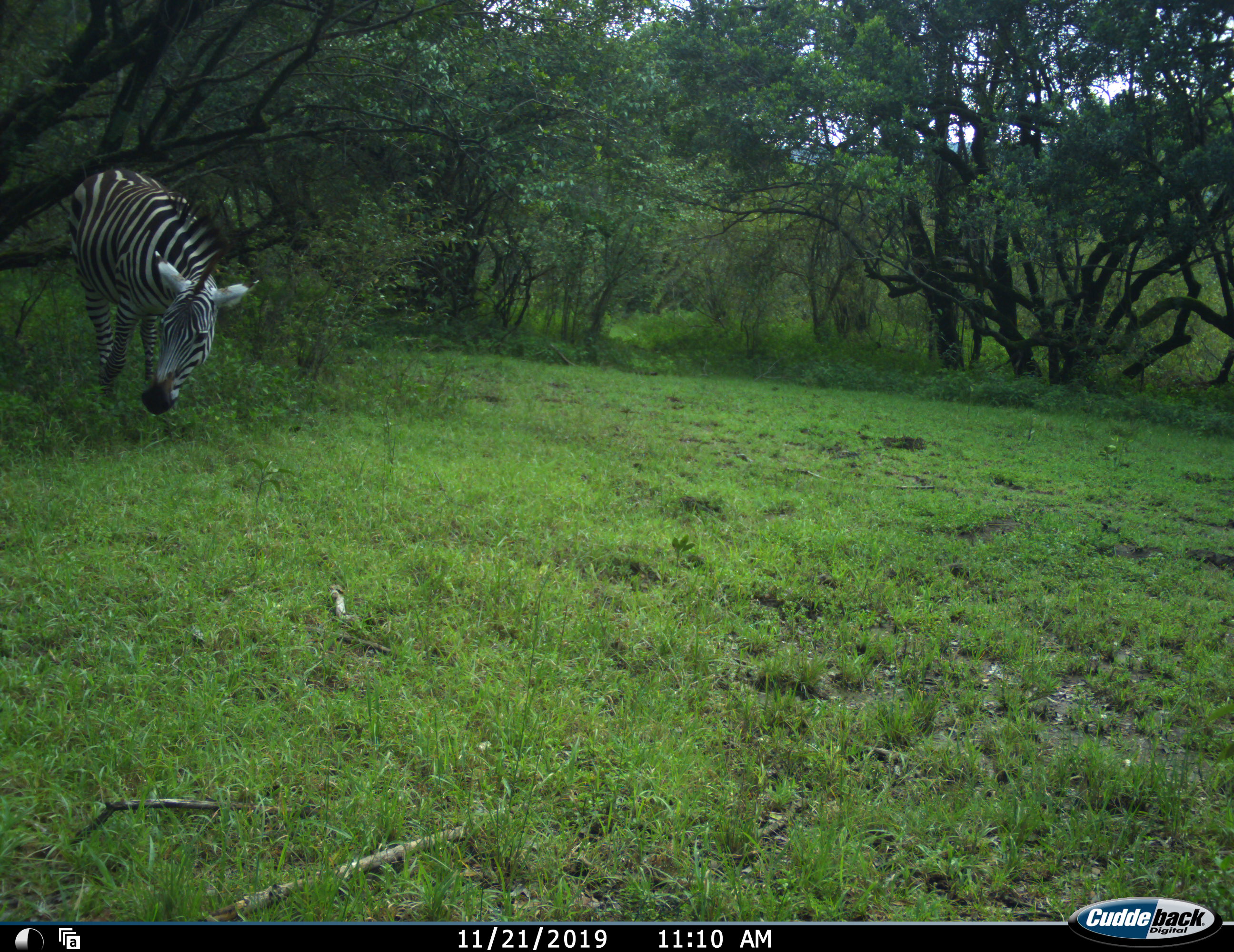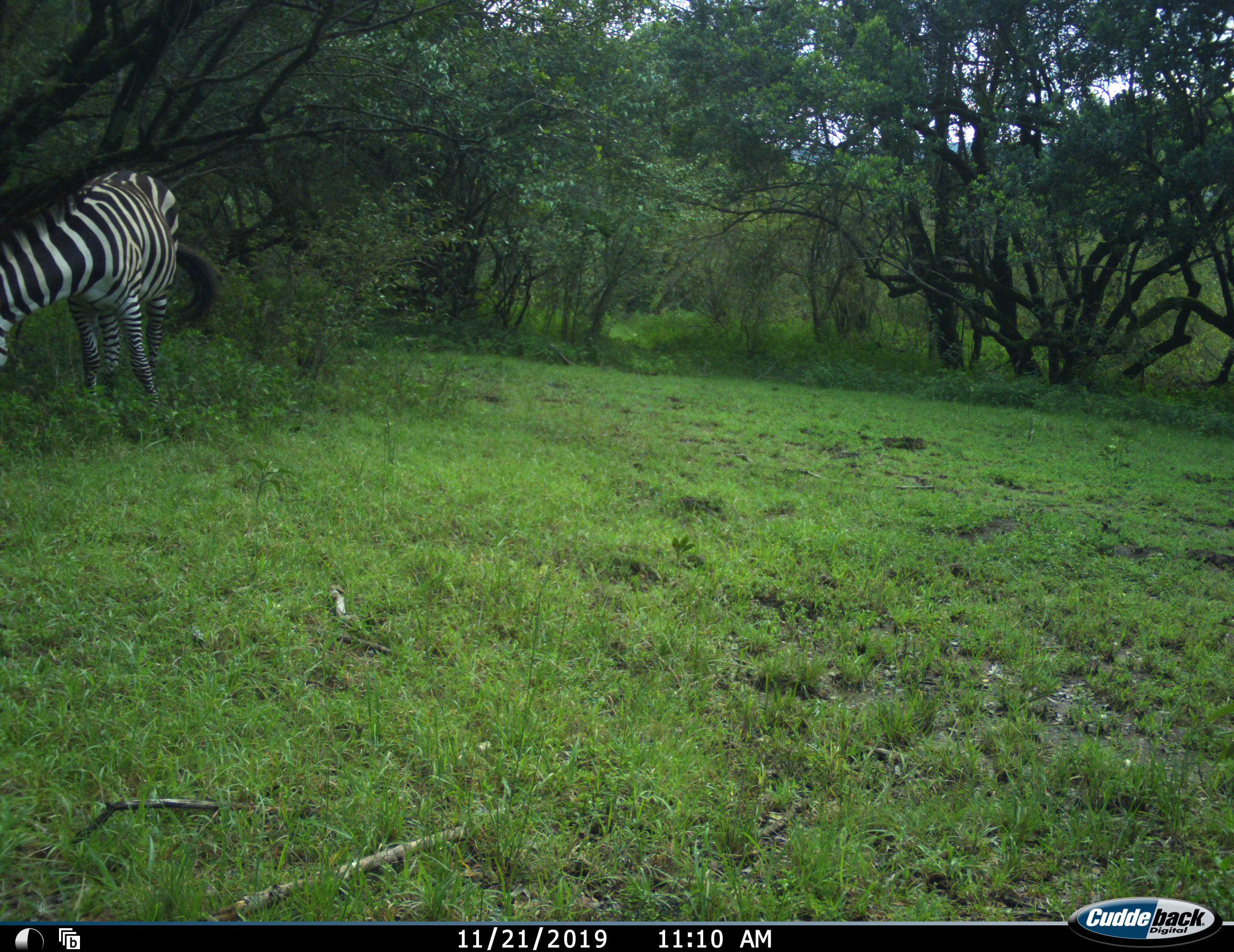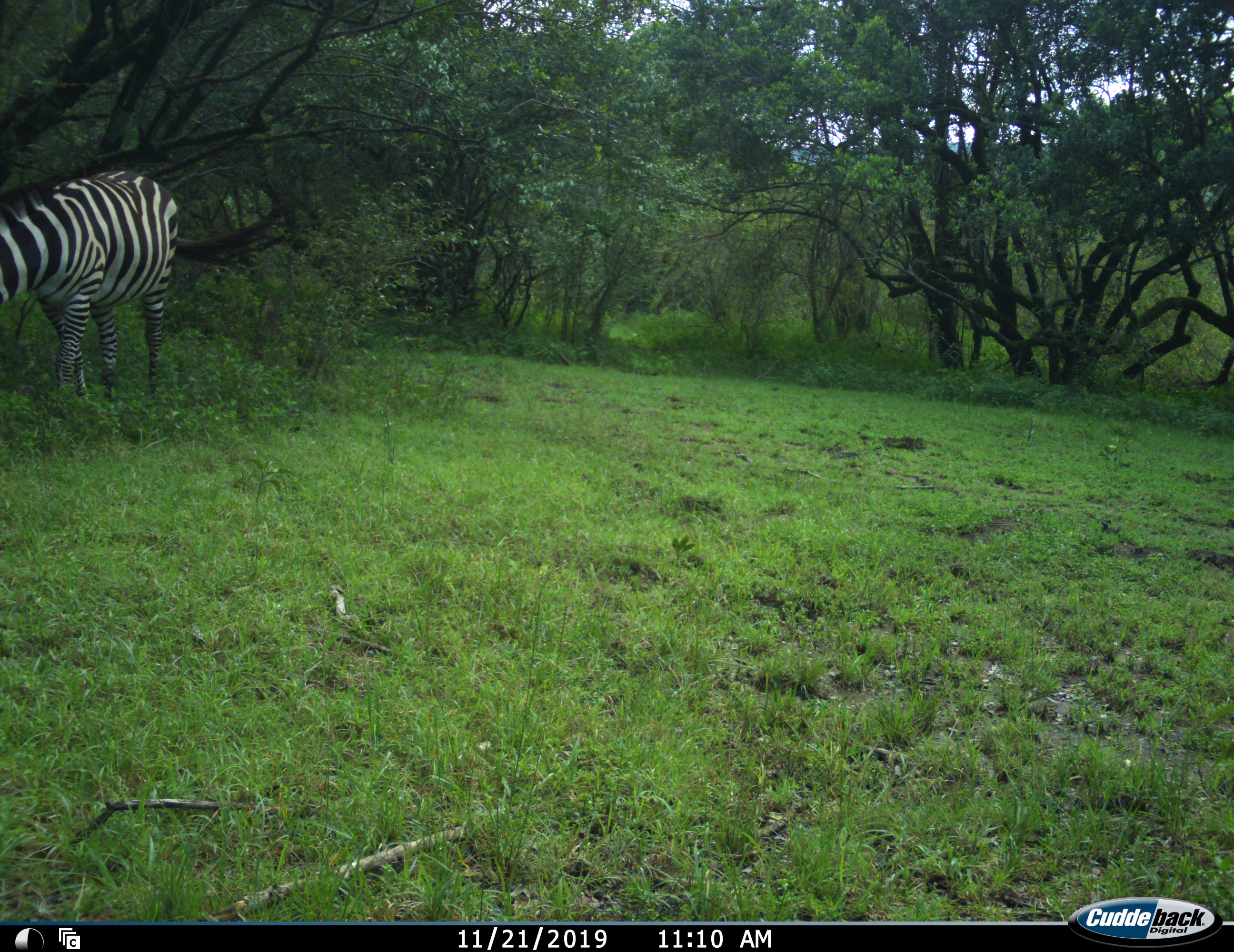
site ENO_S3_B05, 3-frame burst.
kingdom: Animalia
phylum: Chordata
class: Mammalia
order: Perissodactyla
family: Equidae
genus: Equus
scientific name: Equus quagga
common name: plains zebra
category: zebraplains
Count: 1.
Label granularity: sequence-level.